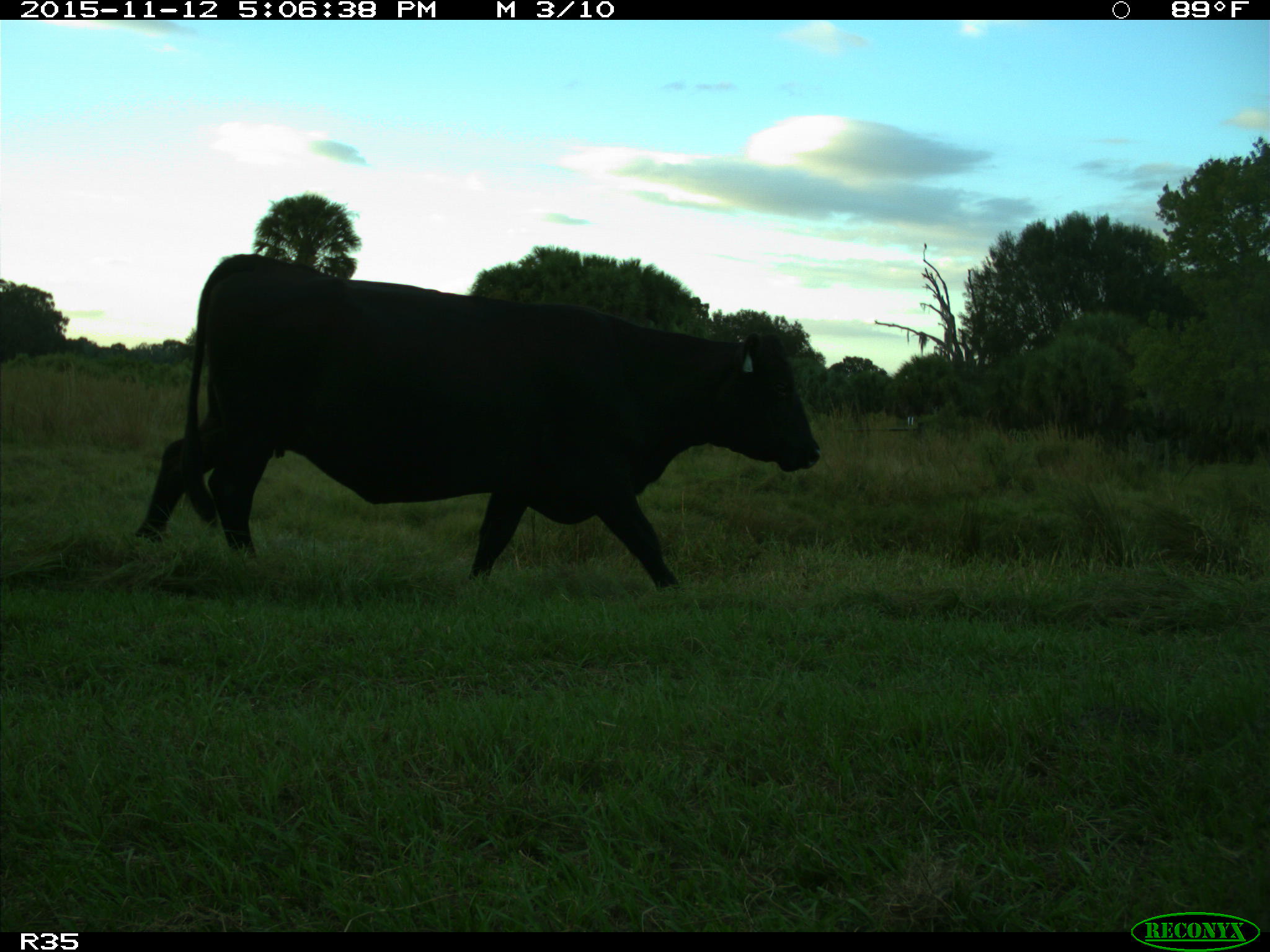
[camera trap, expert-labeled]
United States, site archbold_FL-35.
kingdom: Animalia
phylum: Chordata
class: Mammalia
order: Artiodactyla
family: Bovidae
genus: Bos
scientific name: Bos taurus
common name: domestic cow